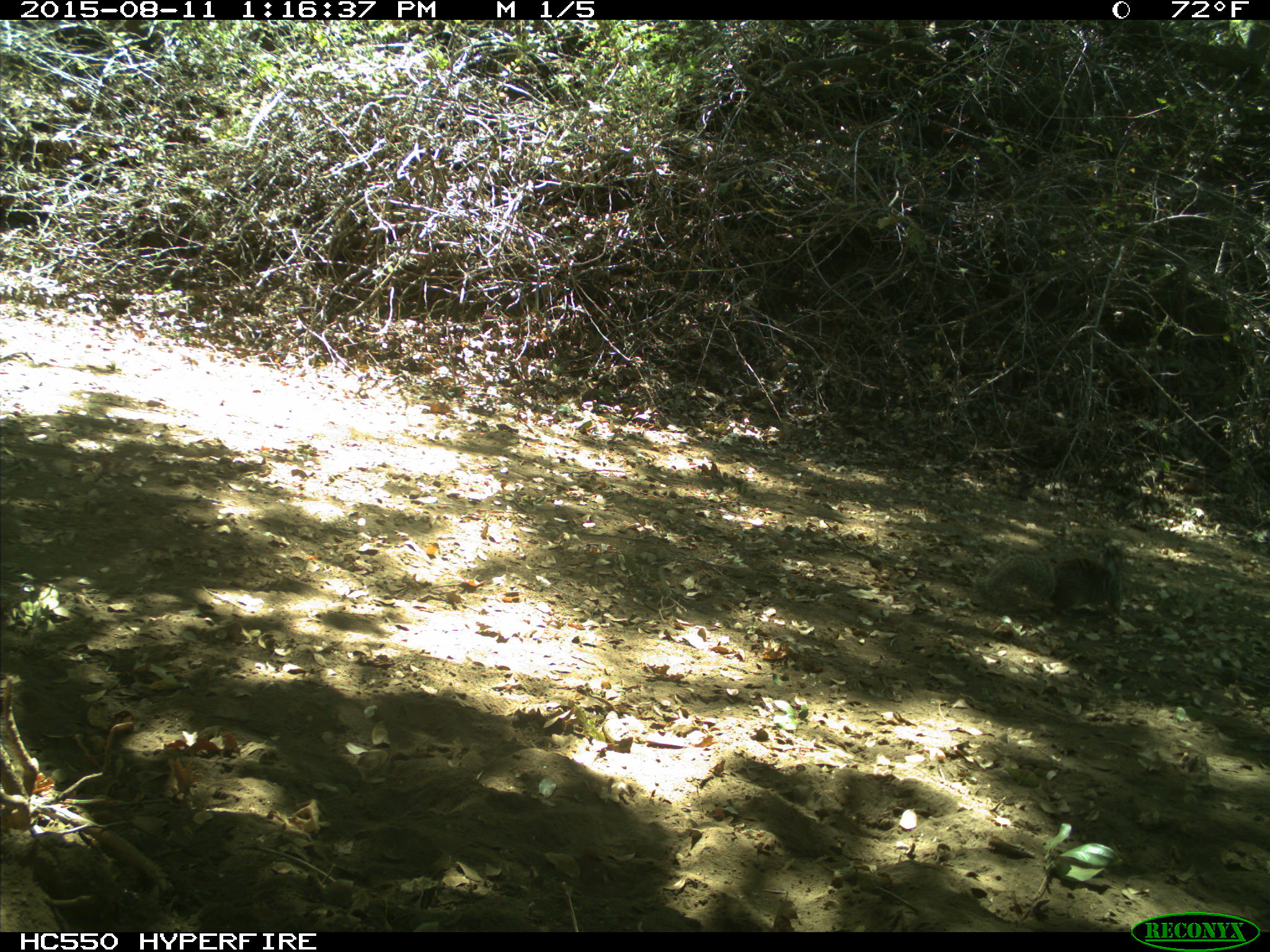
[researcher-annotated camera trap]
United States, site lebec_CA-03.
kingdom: Animalia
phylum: Chordata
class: Mammalia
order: Rodentia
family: Sciuridae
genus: Otospermophilus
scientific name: Otospermophilus beecheyi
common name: california ground squirrel